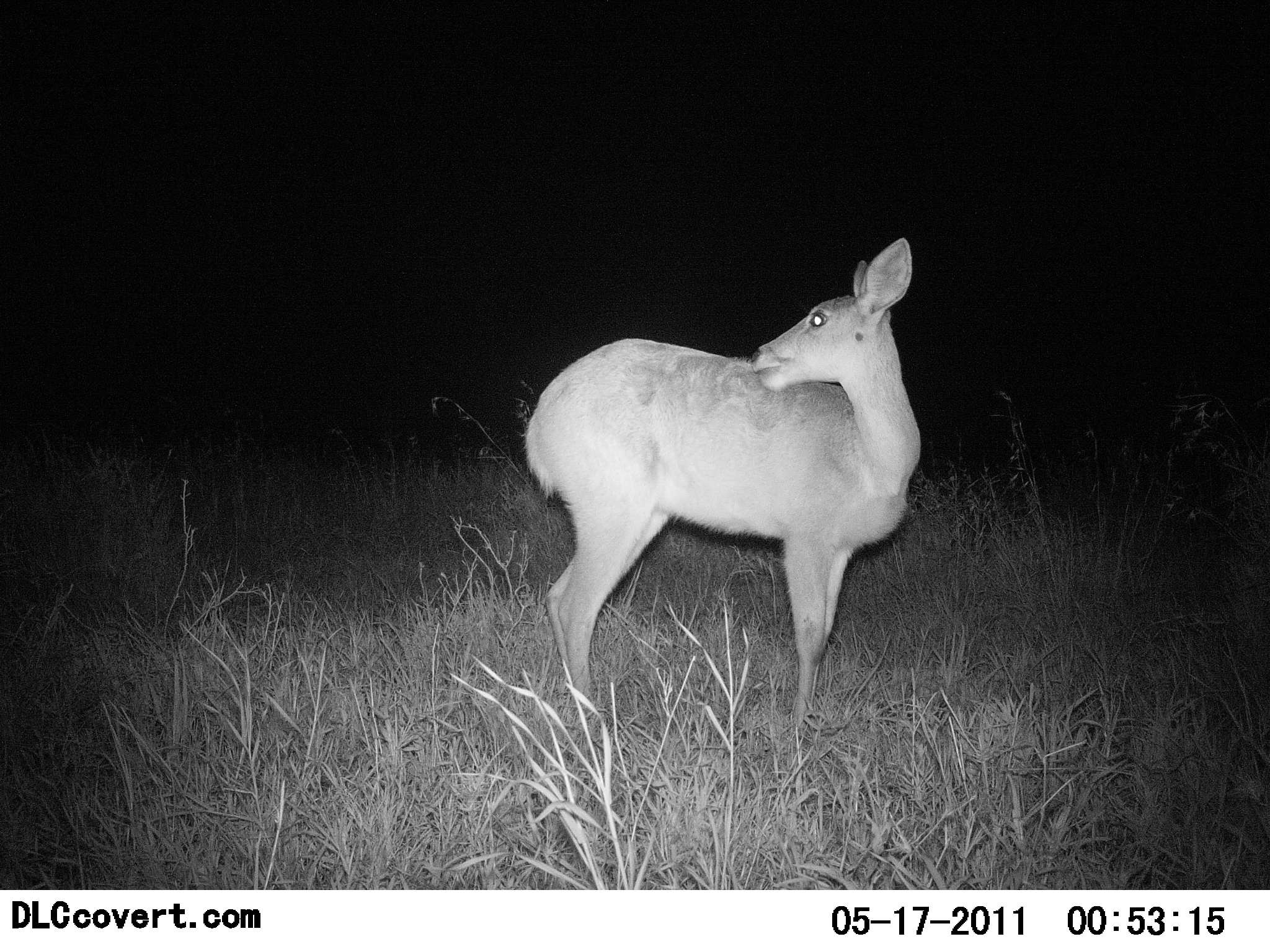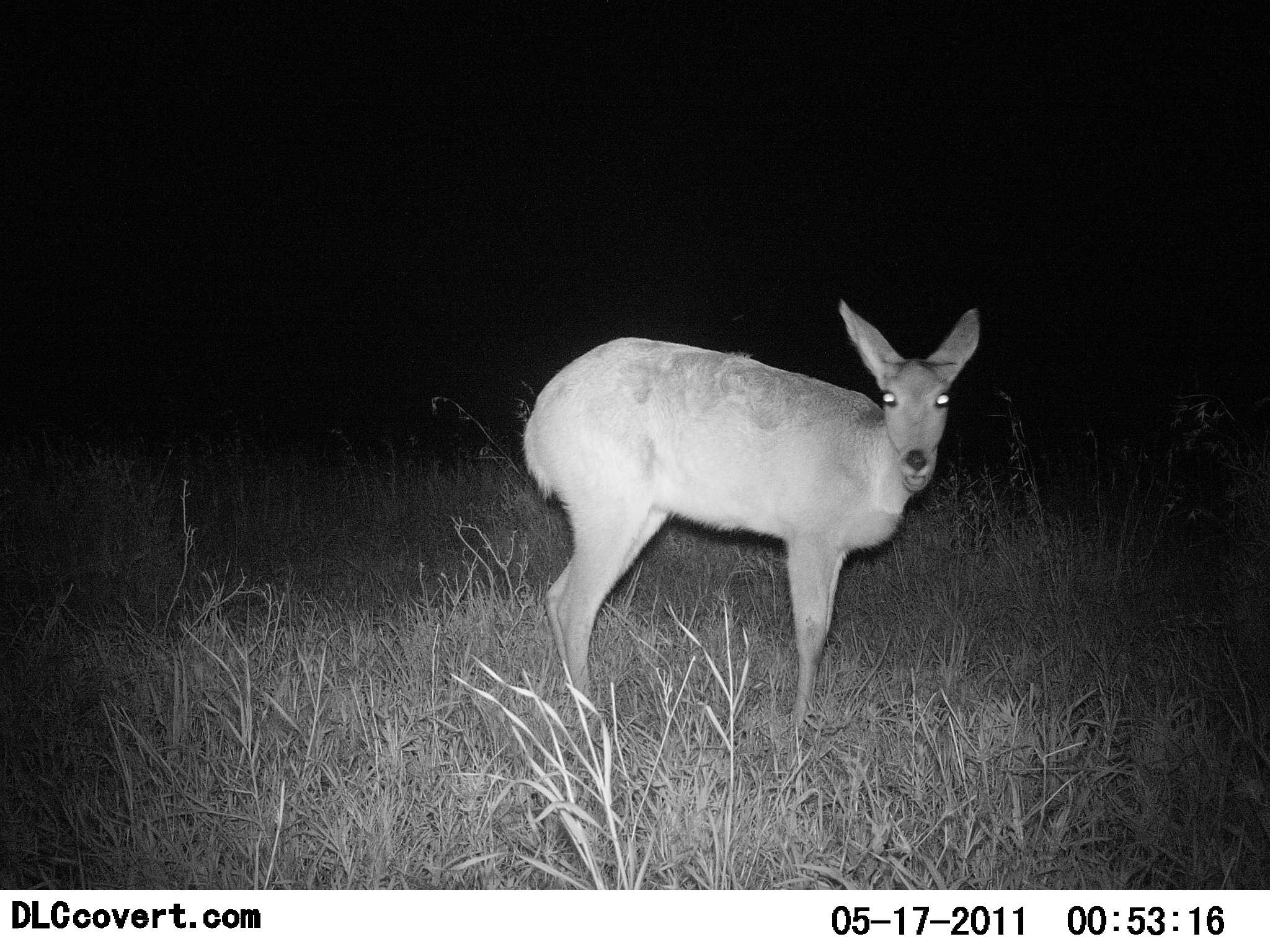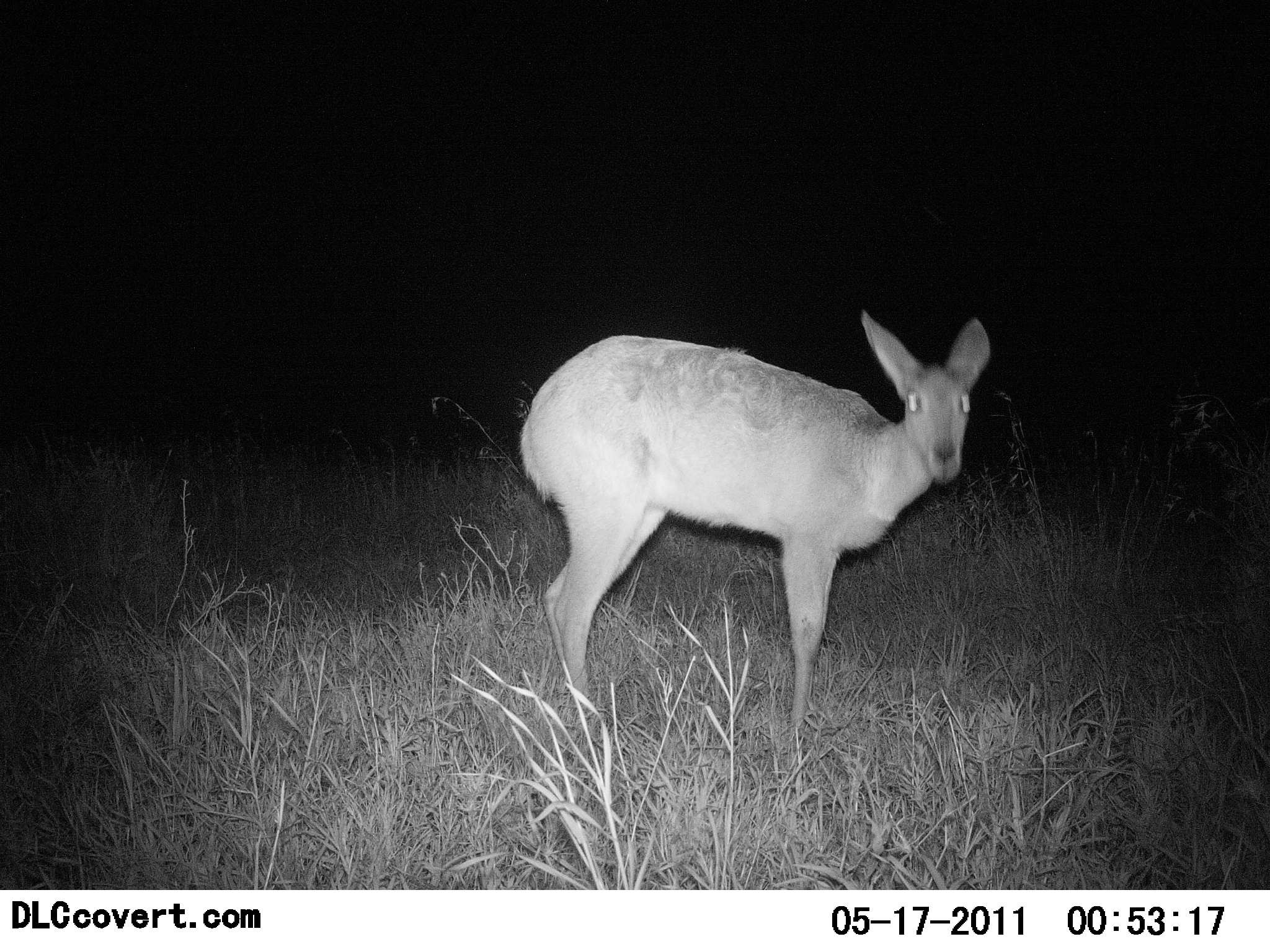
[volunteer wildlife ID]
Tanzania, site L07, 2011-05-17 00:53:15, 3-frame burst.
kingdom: Animalia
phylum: Chordata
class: Mammalia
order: Artiodactyla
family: Bovidae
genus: Redunca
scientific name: Redunca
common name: reedbuck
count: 1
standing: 100%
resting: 0%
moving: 0%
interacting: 0%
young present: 0%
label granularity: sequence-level